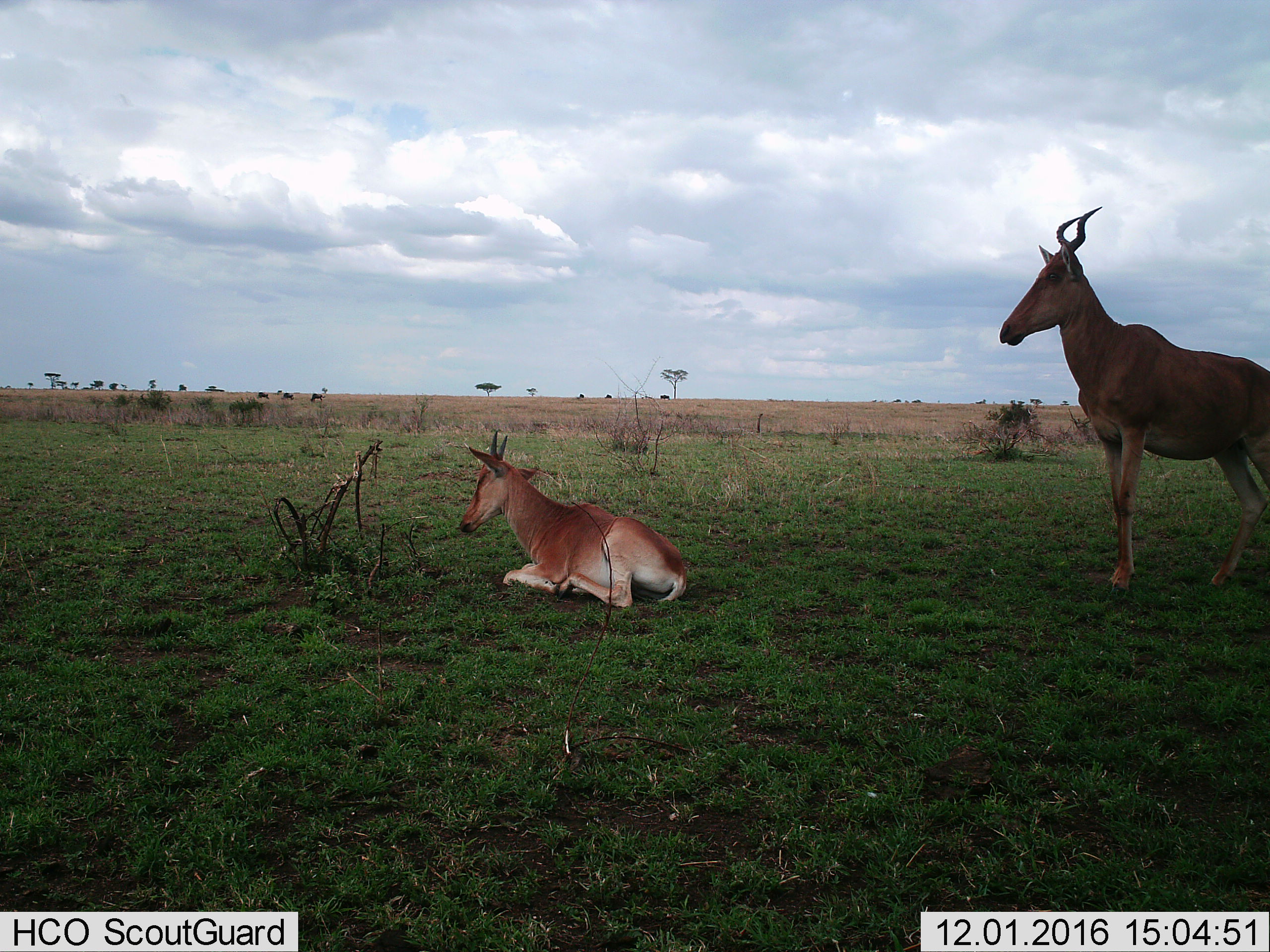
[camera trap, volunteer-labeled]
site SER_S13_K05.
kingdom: Animalia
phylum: Chordata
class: Mammalia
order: Artiodactyla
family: Bovidae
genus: Alcelaphus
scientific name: Alcelaphus buselaphus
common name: hartebeest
Hartebeest (Alcelaphus buselaphus), count 2. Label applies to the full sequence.